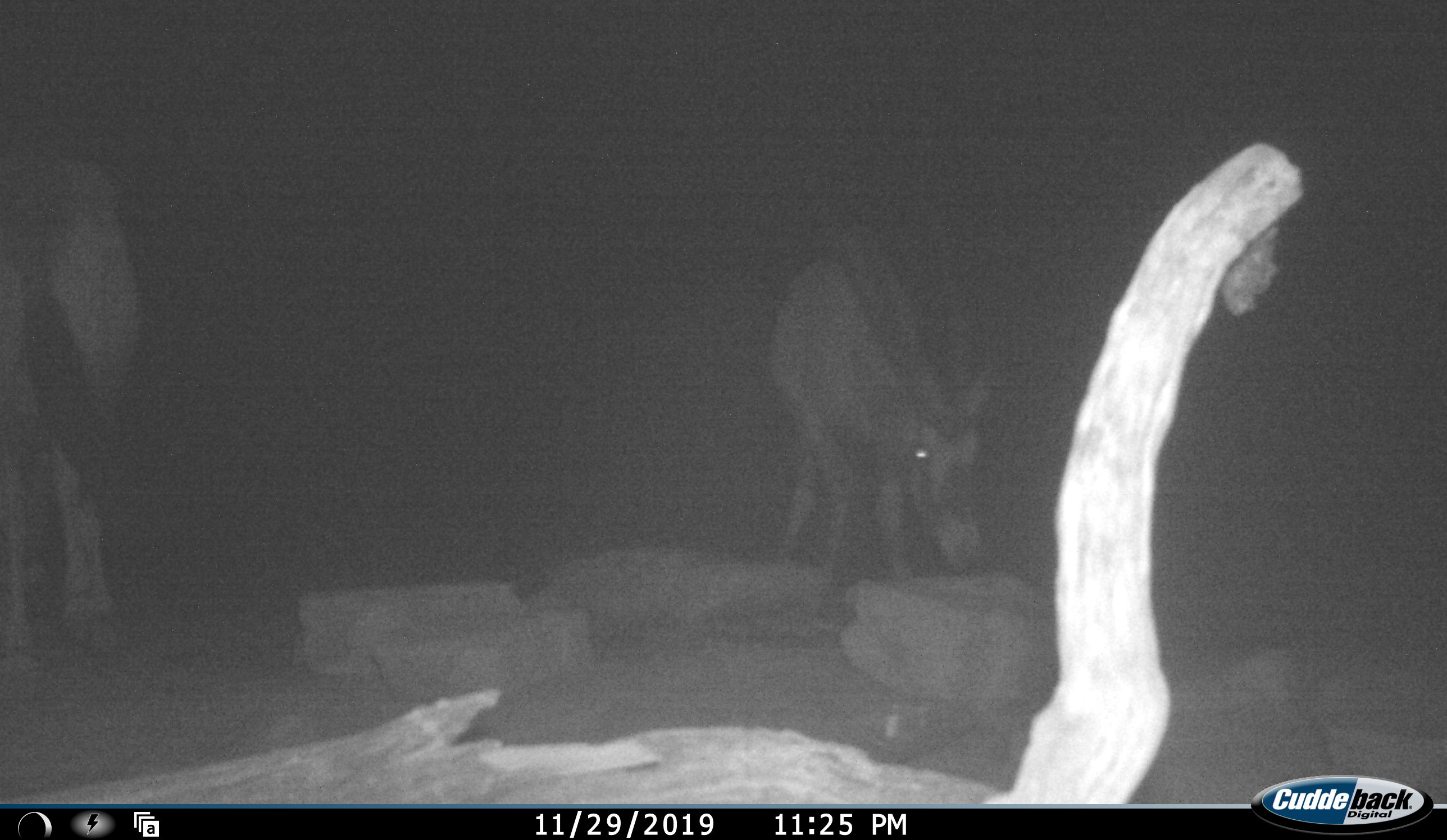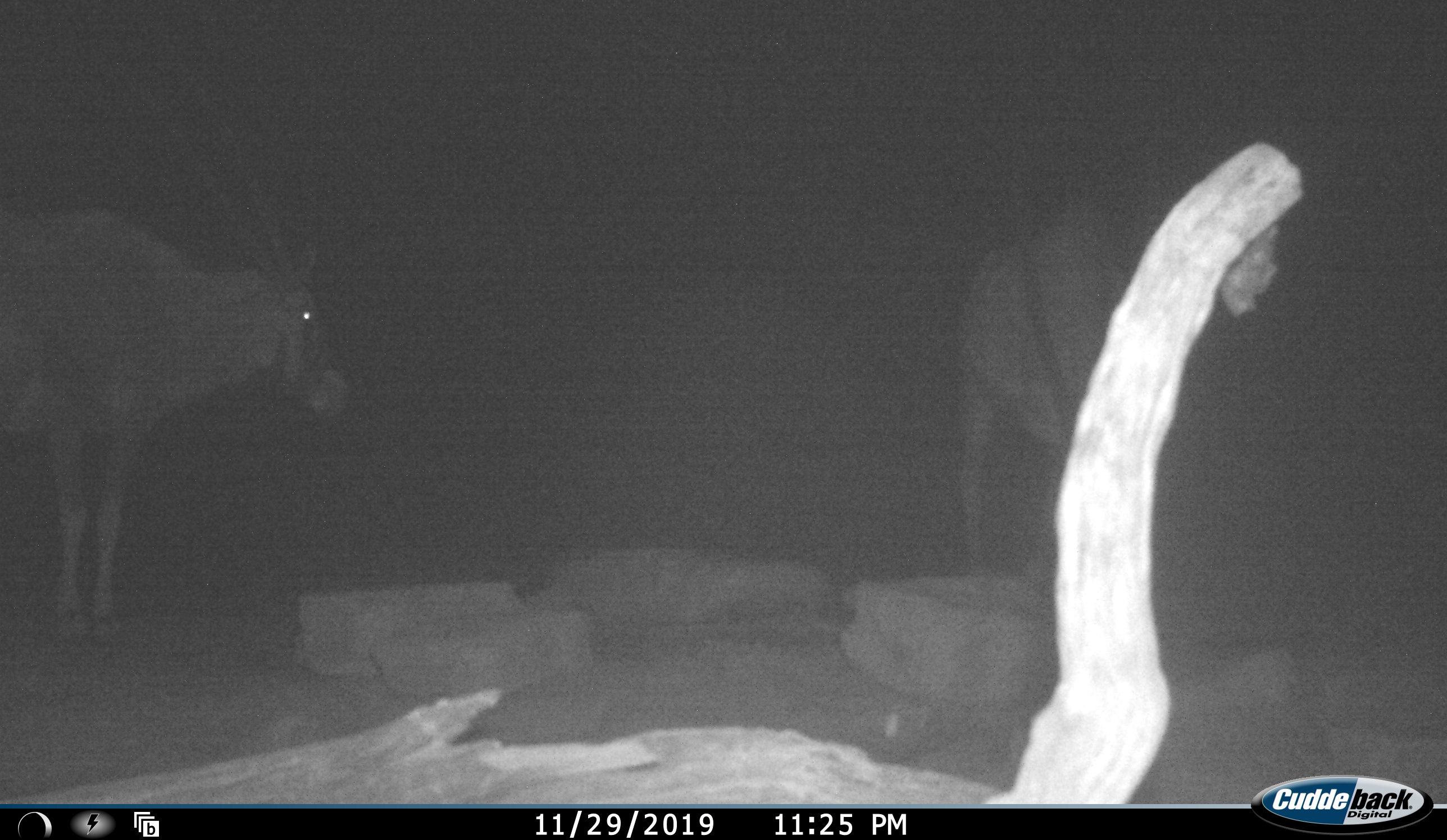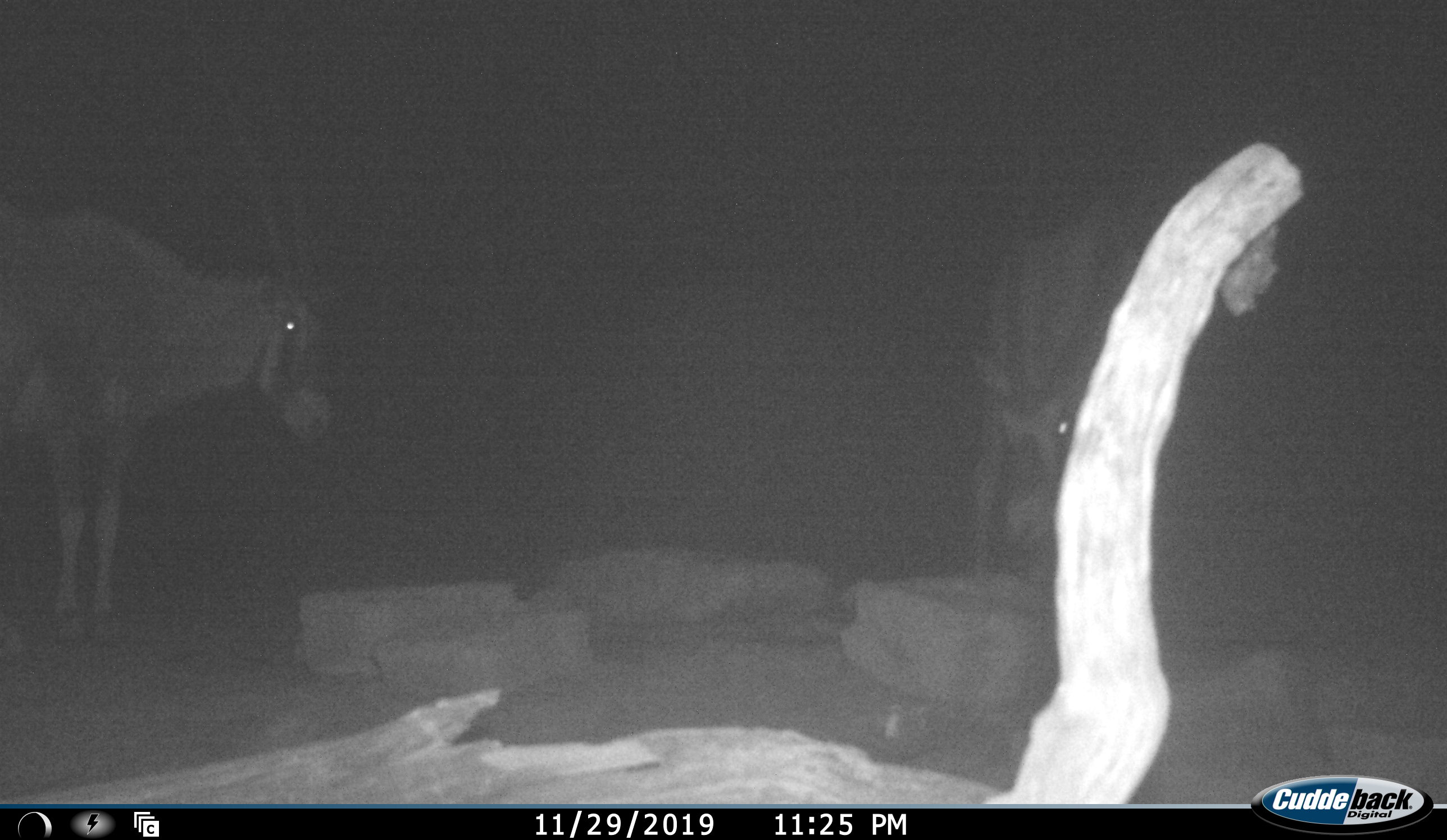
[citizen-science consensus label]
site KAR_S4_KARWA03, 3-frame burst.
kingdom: Animalia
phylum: Chordata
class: Mammalia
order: Artiodactyla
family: Bovidae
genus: Oryx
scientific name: Oryx gazella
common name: gemsbok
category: oryx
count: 2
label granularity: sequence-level